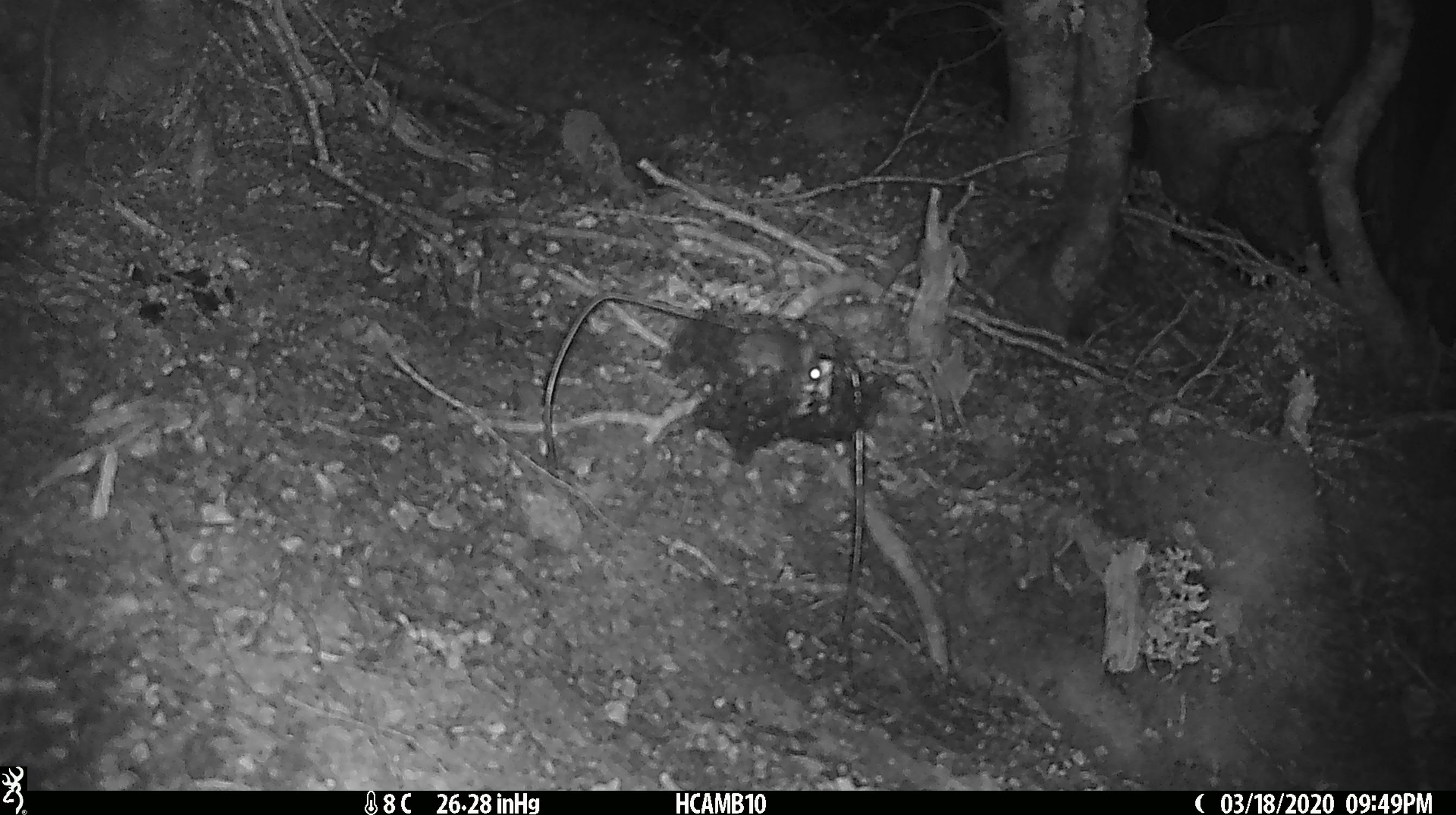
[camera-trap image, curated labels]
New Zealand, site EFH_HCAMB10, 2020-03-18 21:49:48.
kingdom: Animalia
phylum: Chordata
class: Mammalia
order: Rodentia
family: Muridae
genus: Mus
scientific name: Mus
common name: mouse